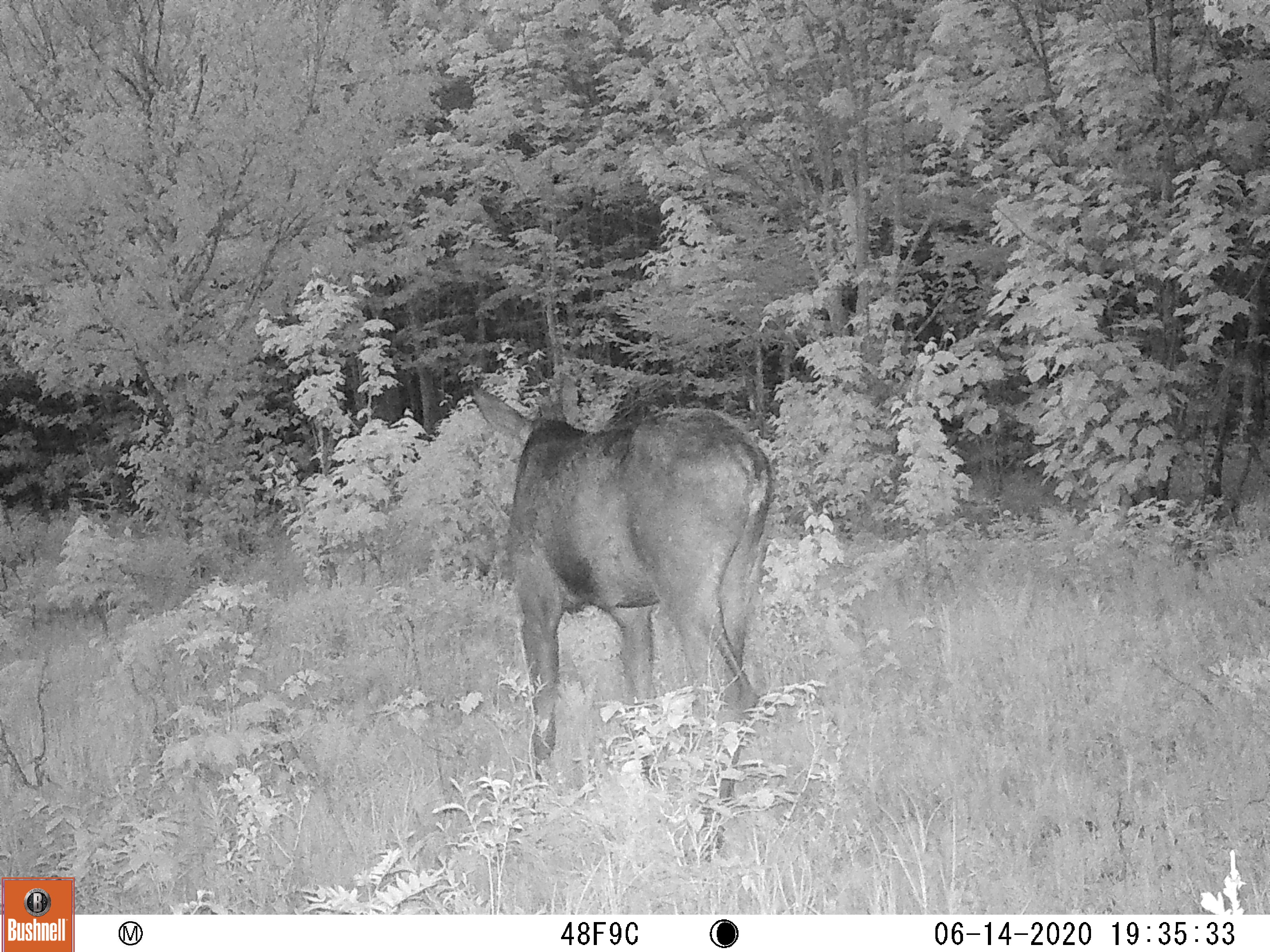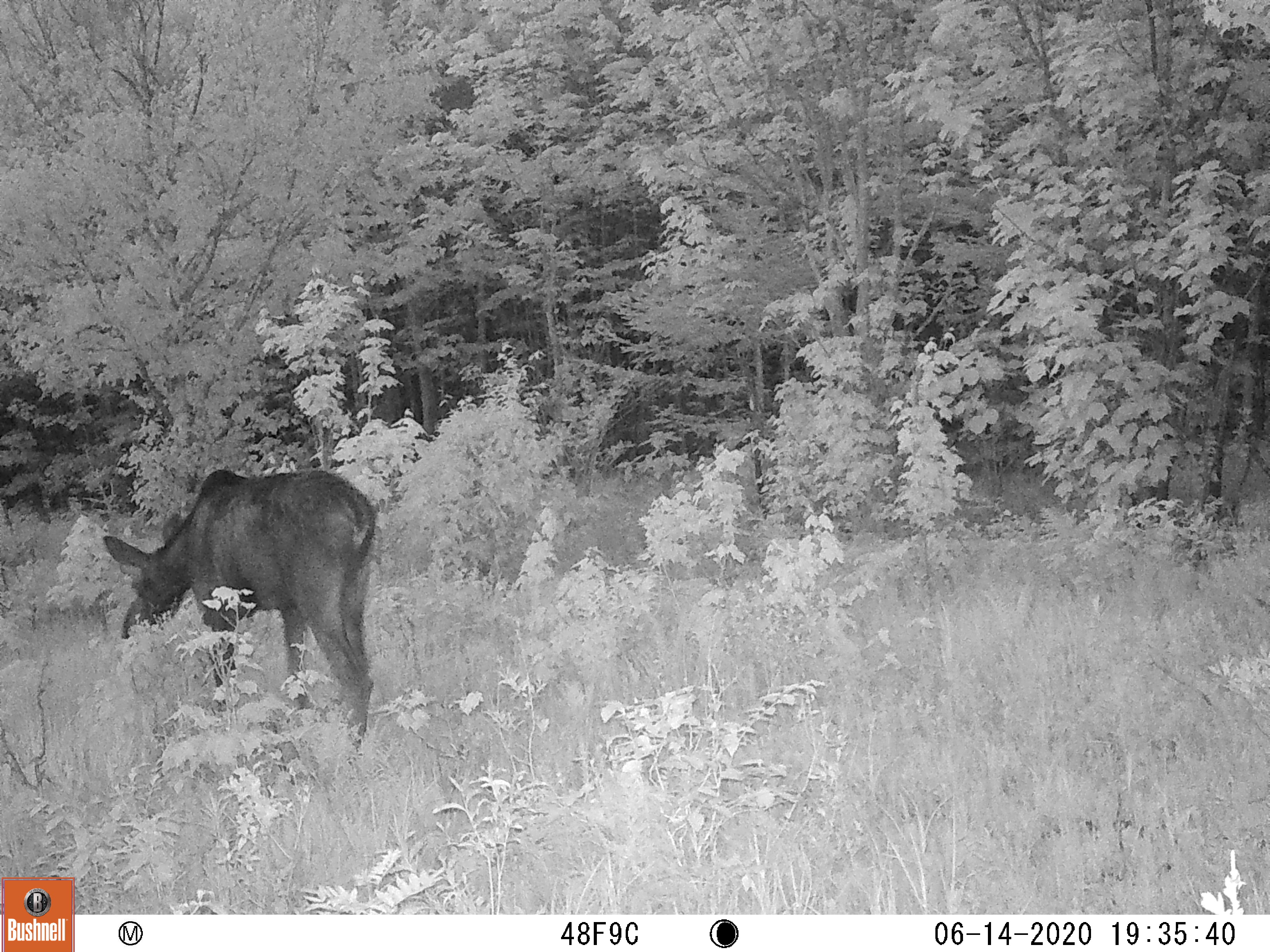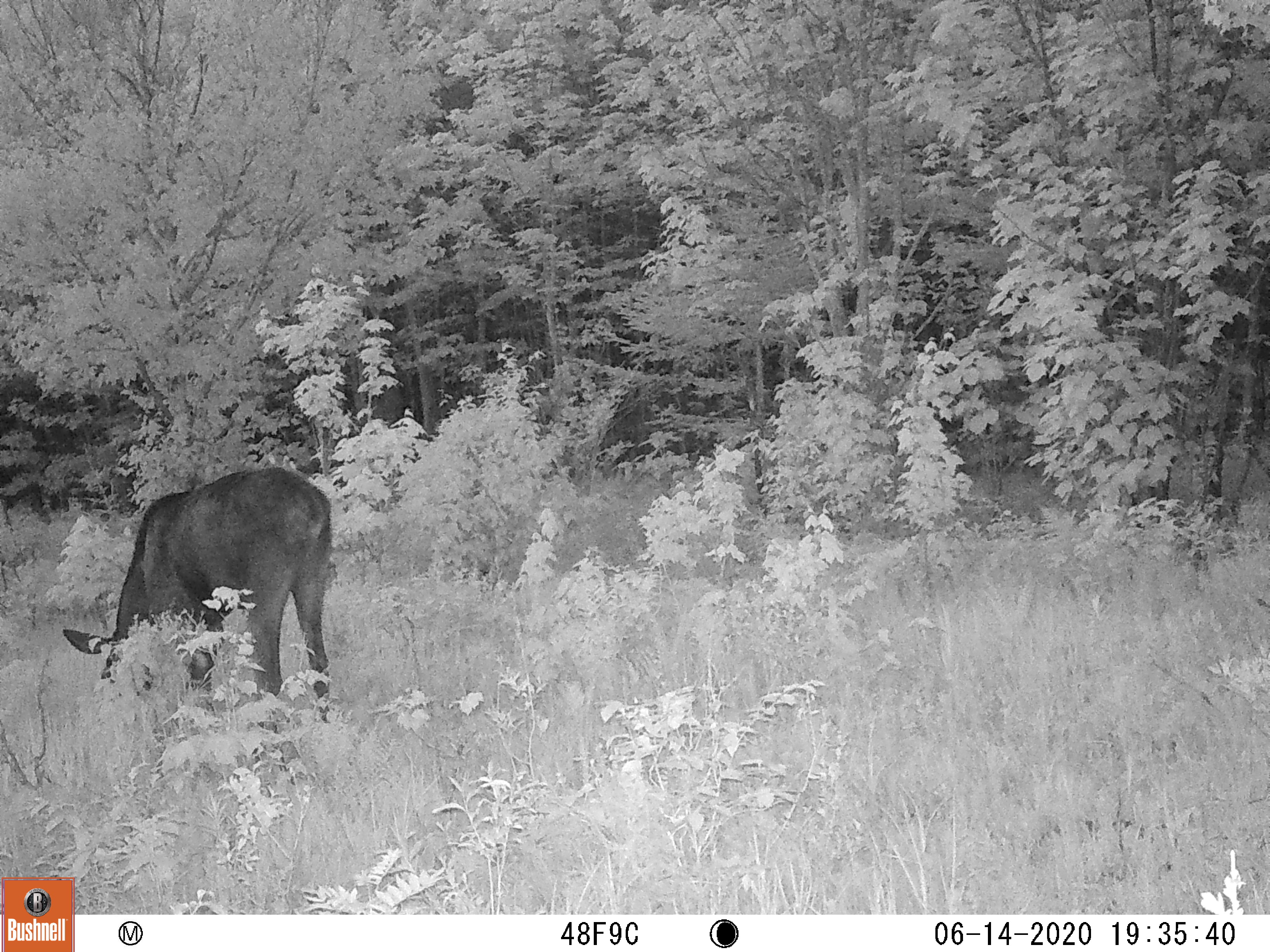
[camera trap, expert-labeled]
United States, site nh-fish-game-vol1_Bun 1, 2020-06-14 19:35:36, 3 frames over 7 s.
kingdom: Animalia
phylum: Chordata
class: Mammalia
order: Artiodactyla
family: Cervidae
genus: Alces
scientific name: Alces alces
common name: moose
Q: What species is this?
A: Moose (Alces alces).